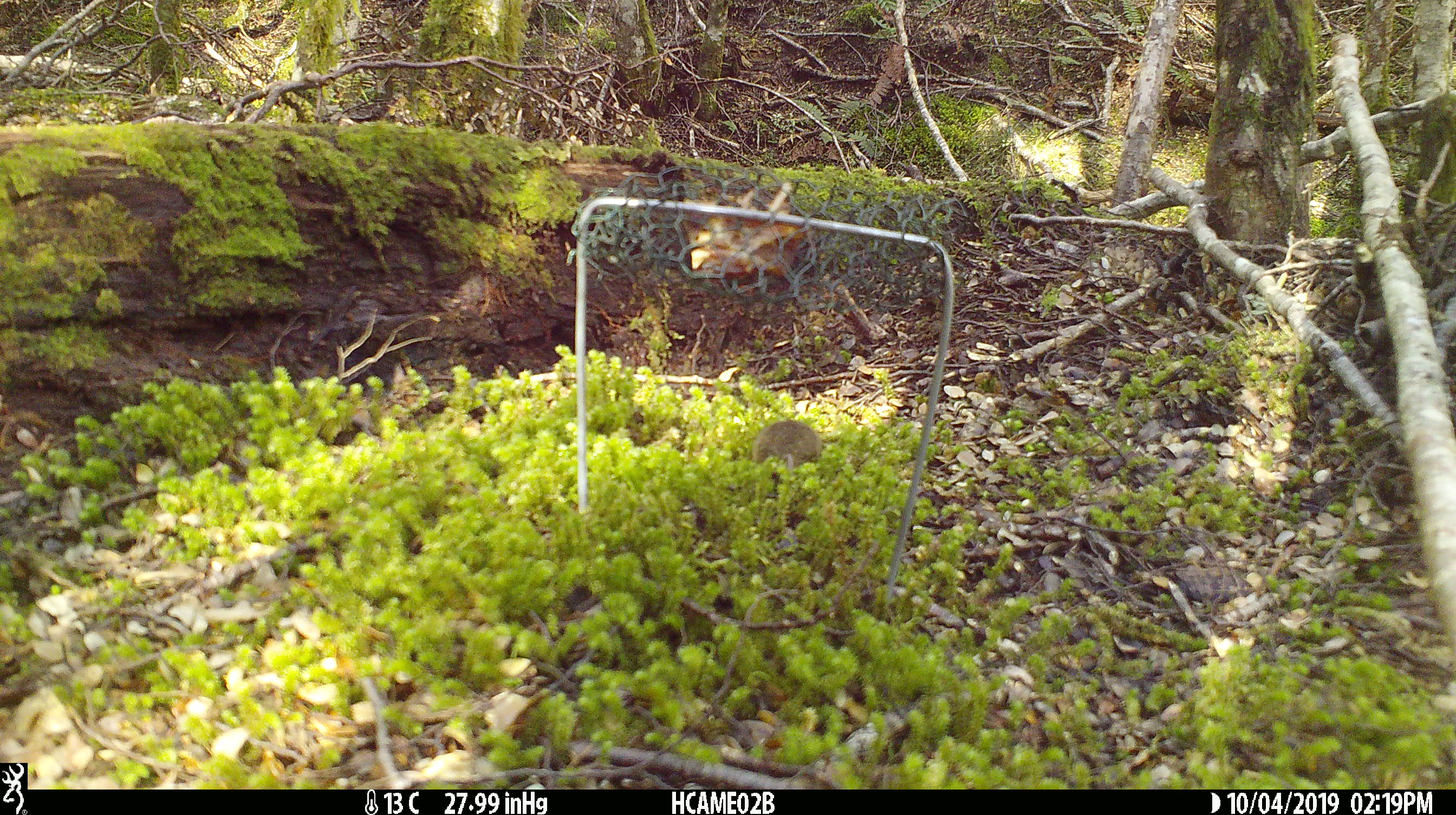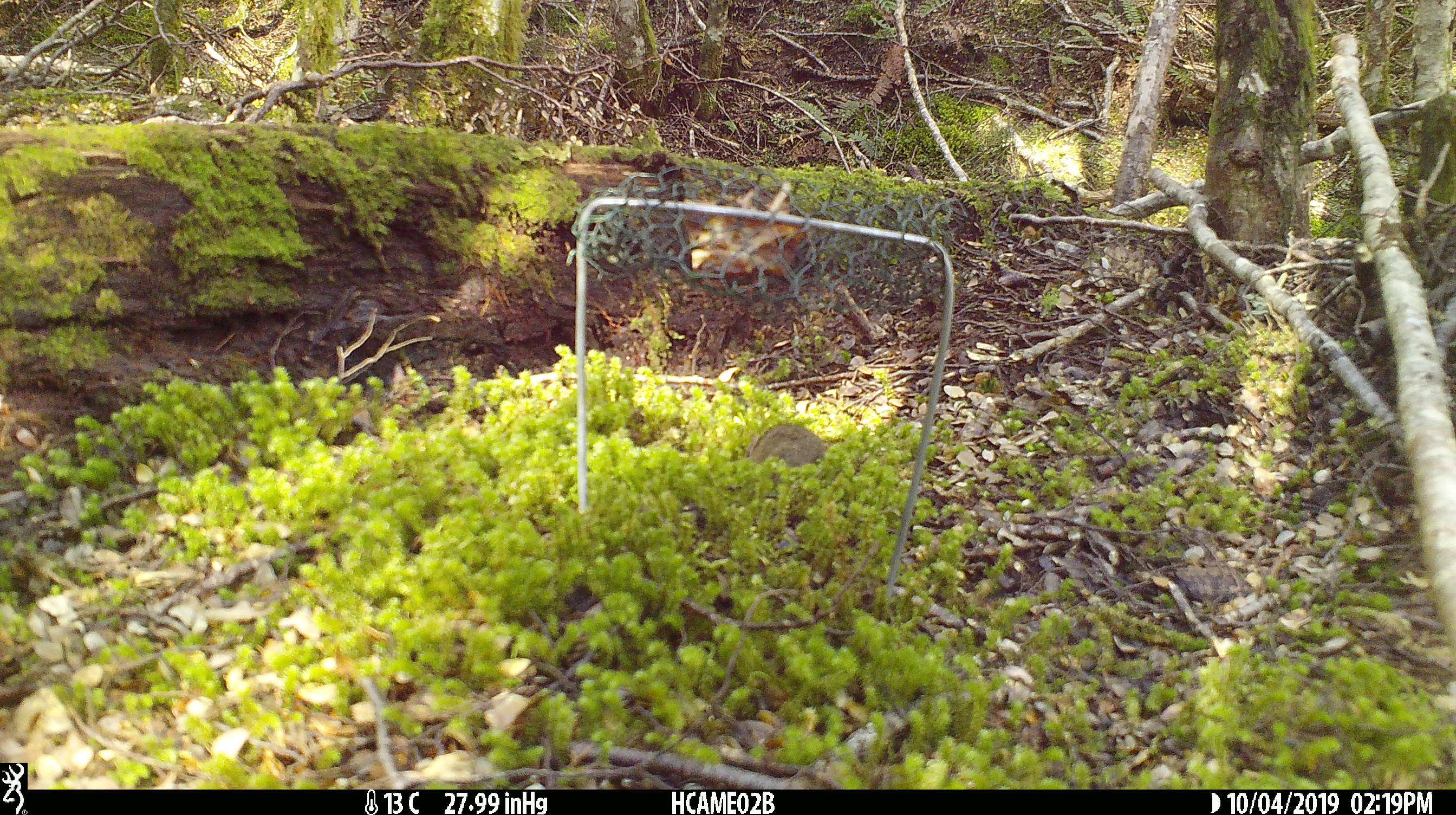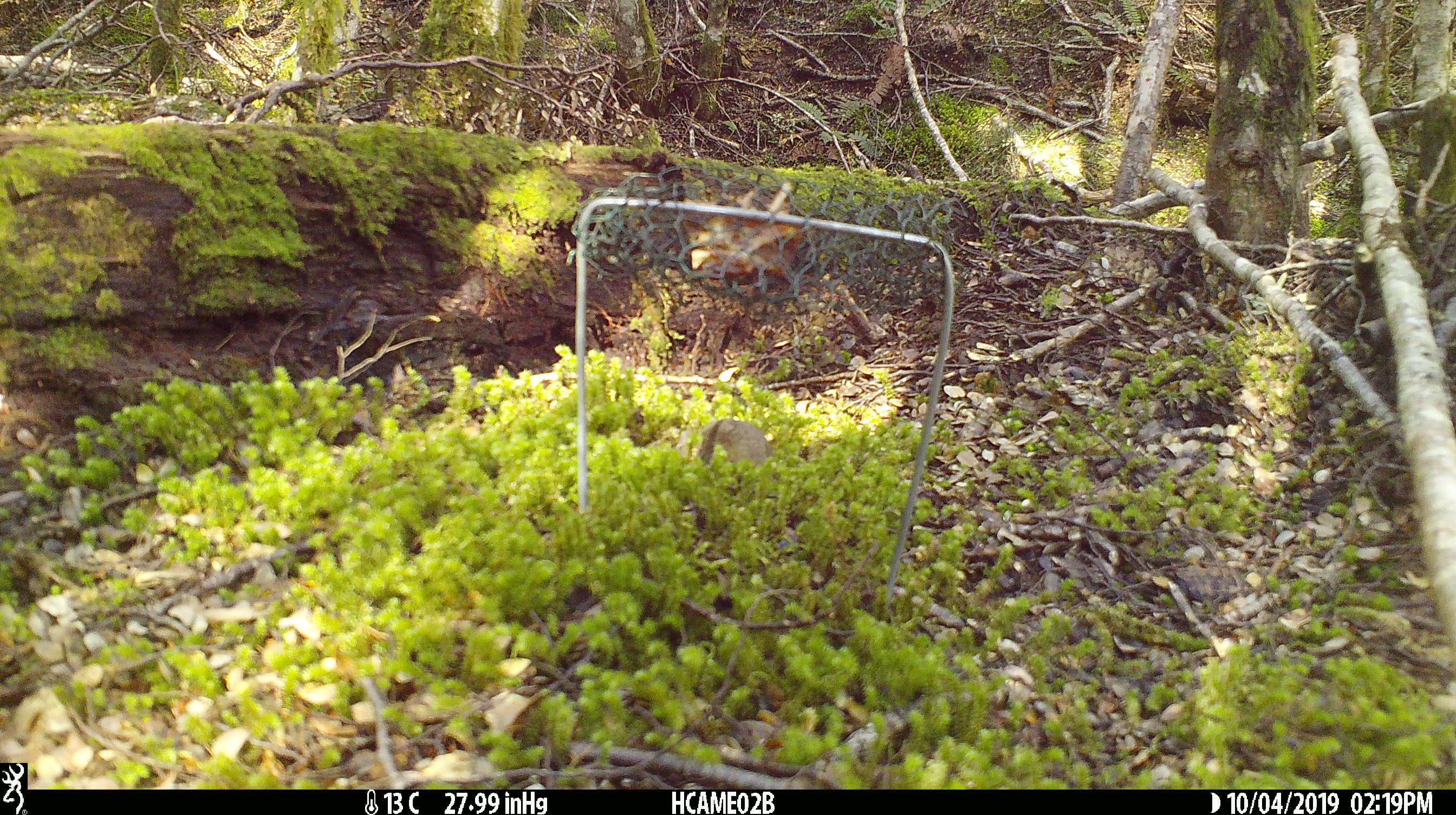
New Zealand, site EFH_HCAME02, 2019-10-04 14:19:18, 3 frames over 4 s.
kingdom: Animalia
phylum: Chordata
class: Mammalia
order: Rodentia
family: Muridae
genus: Mus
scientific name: Mus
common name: mouse